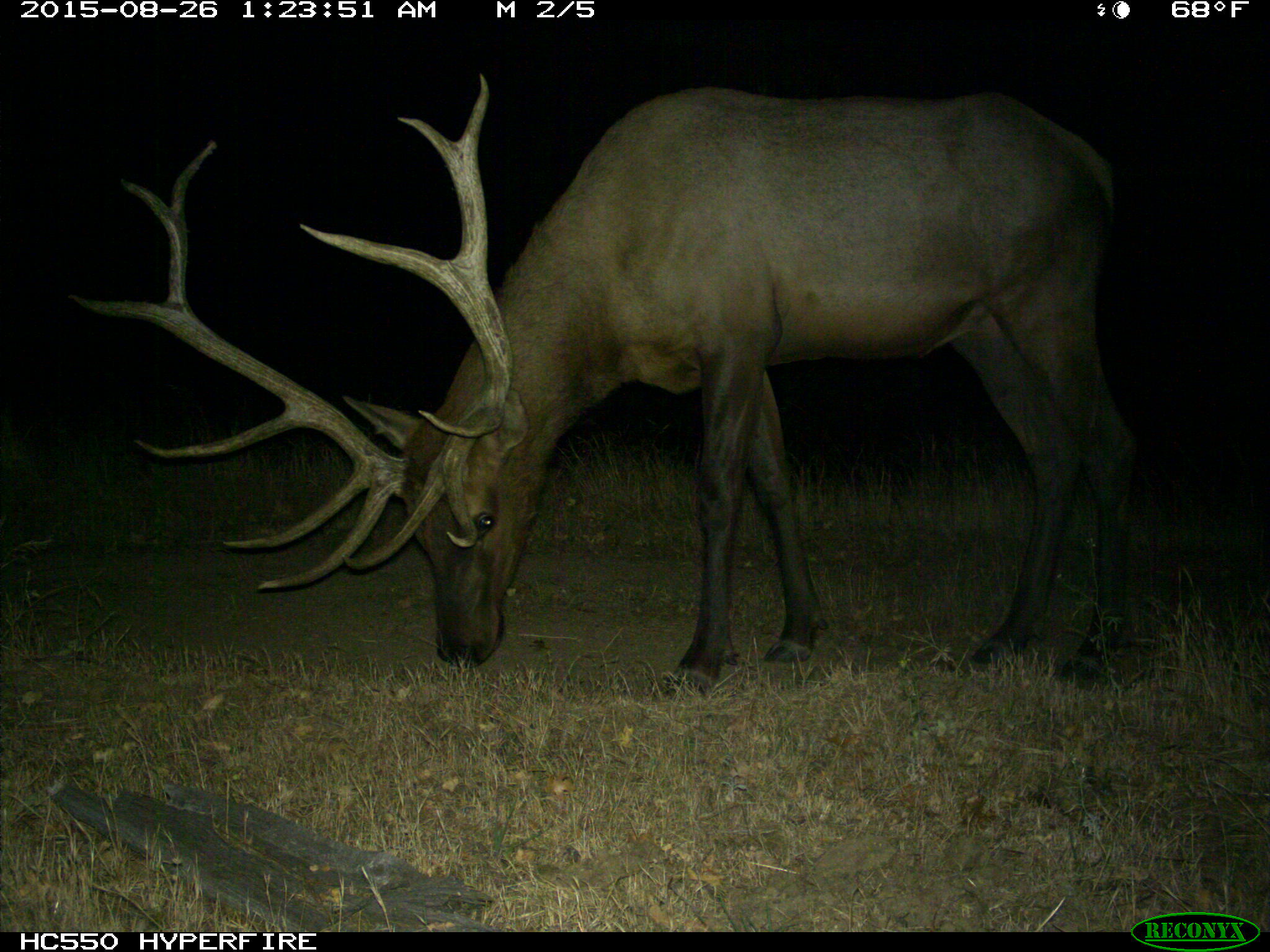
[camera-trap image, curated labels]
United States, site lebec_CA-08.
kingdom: Animalia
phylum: Chordata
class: Mammalia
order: Artiodactyla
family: Cervidae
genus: Cervus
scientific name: Cervus canadensis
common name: elk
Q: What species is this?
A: Cervus canadensis (elk).